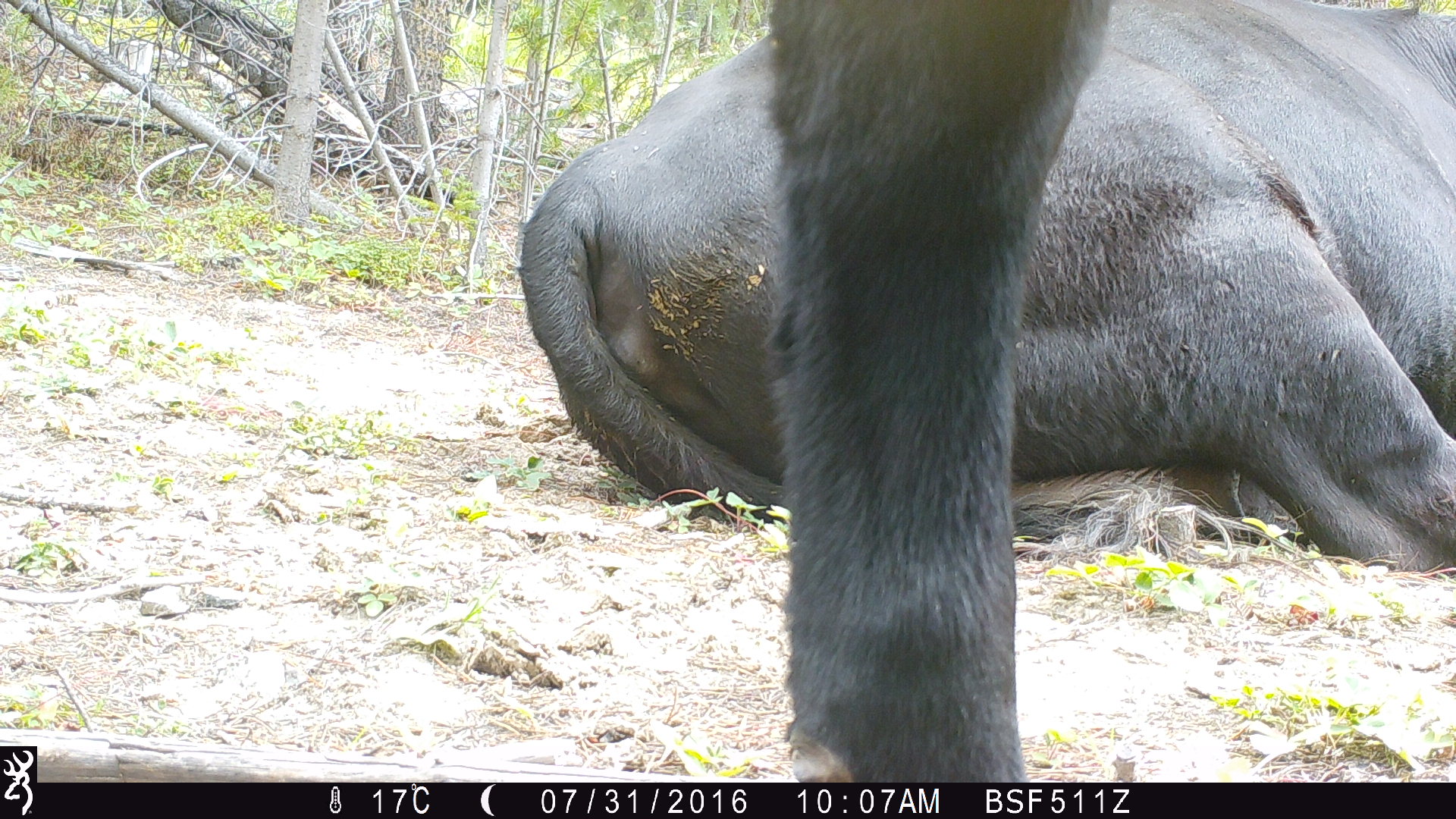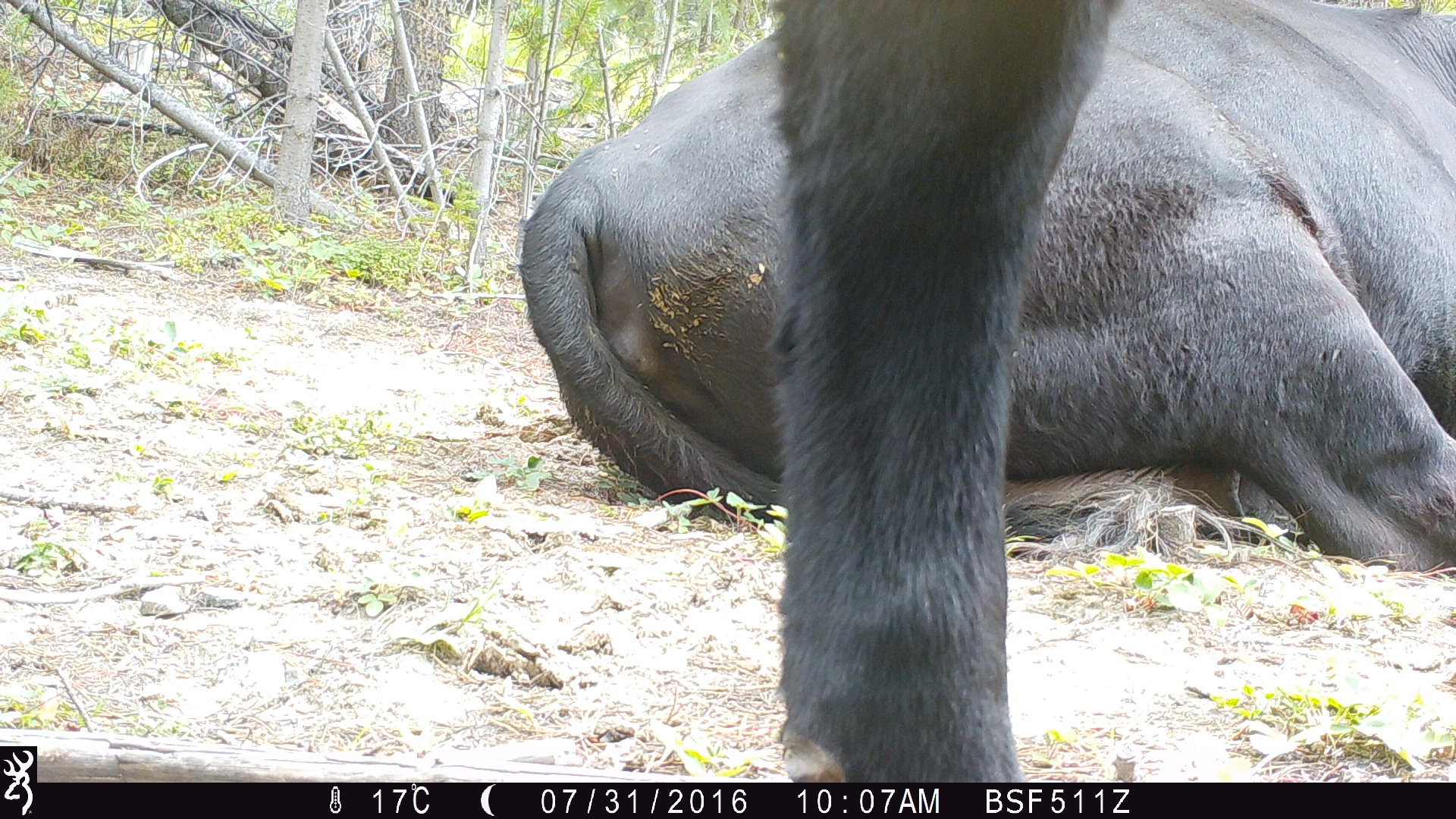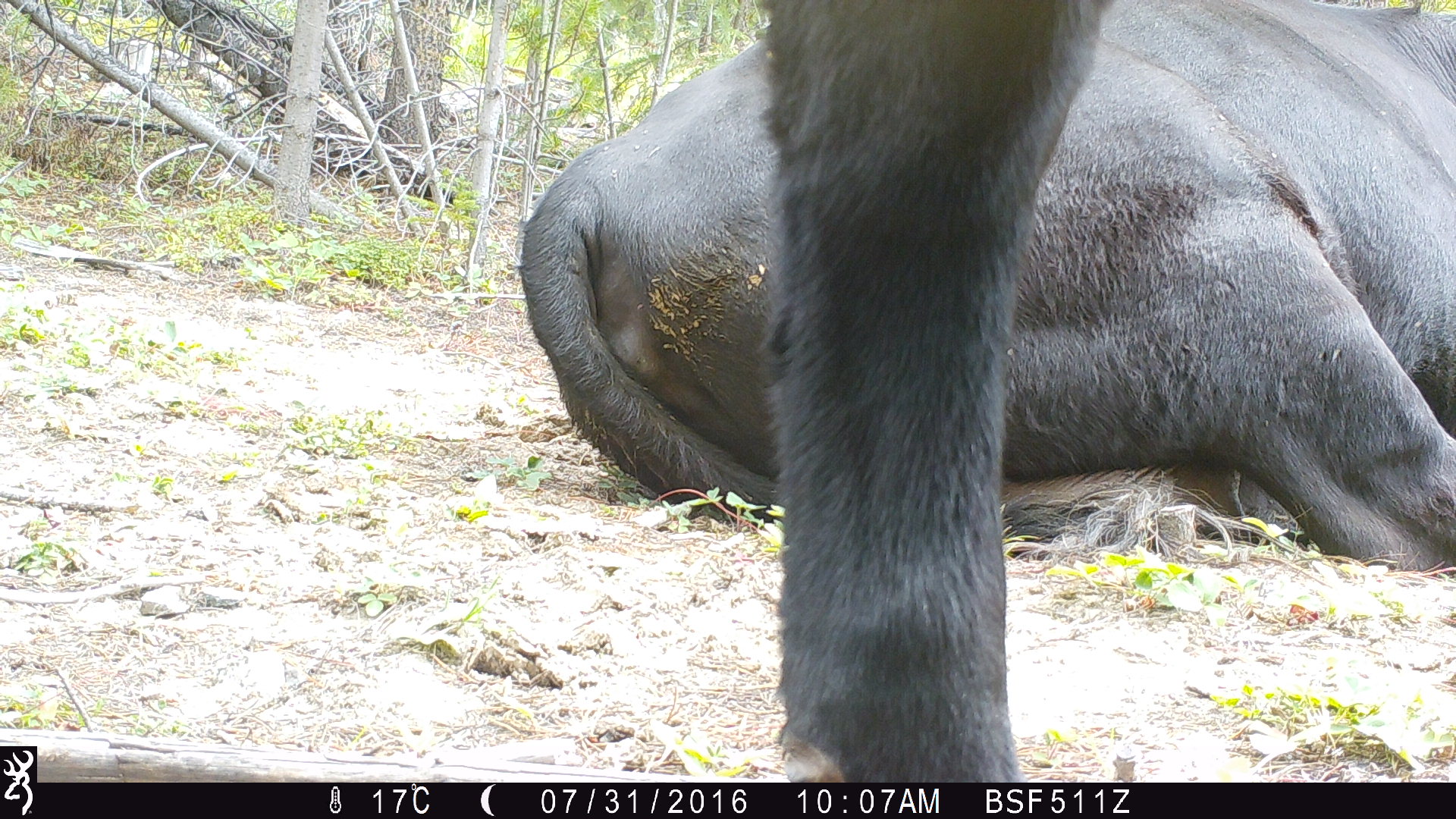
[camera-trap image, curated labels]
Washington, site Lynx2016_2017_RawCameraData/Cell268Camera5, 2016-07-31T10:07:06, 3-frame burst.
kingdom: Animalia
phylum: Chordata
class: Mammalia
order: Artiodactyla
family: Bovidae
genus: Bos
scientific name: Bos taurus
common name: domestic cattle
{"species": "domestic cattle (Bos taurus)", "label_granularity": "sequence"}